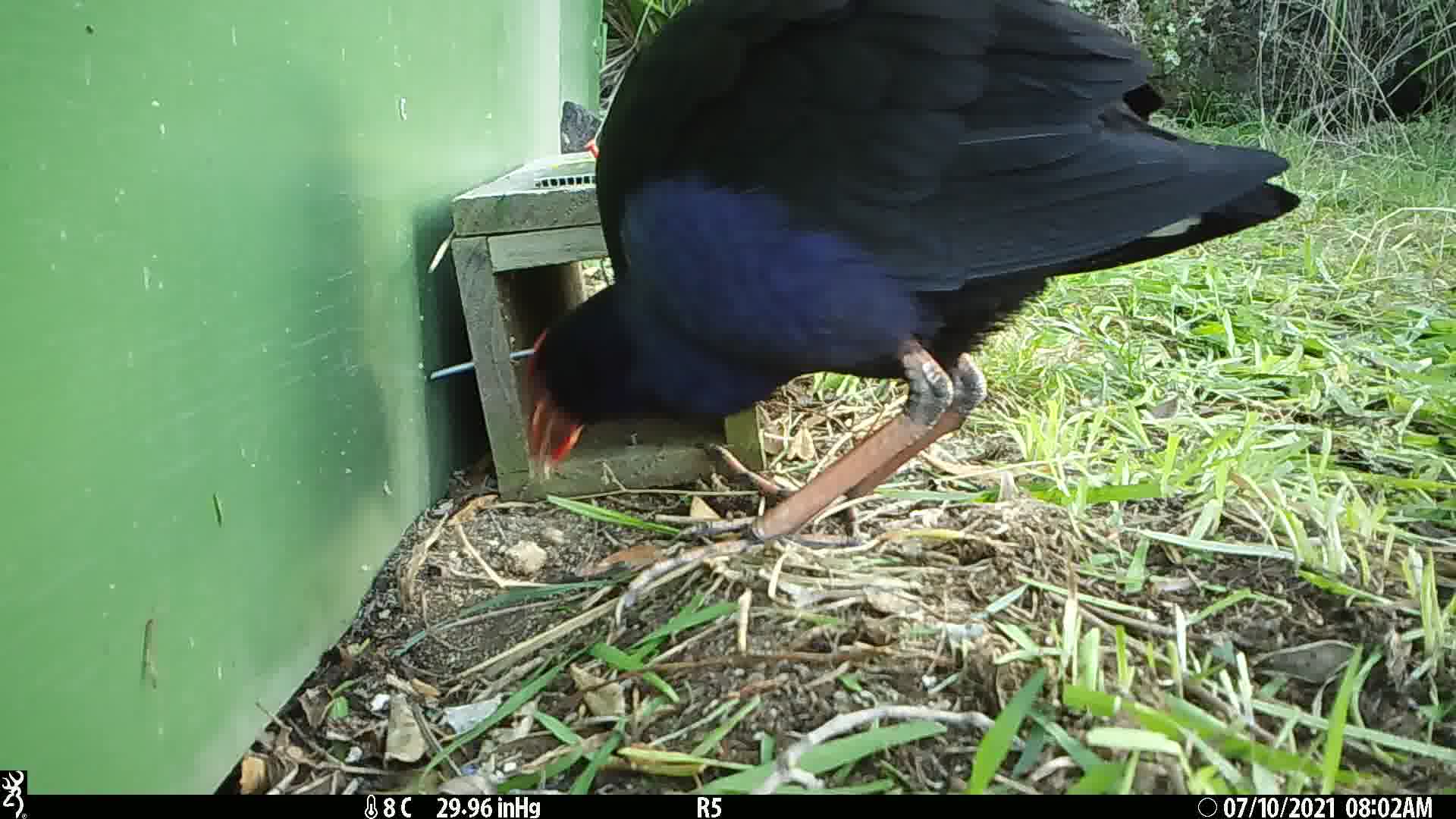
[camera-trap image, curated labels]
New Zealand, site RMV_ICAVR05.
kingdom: Animalia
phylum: Chordata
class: Aves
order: Gruiformes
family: Rallidae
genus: Porphyrio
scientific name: Porphyrio melanotus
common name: australasian swamphen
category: pukeko